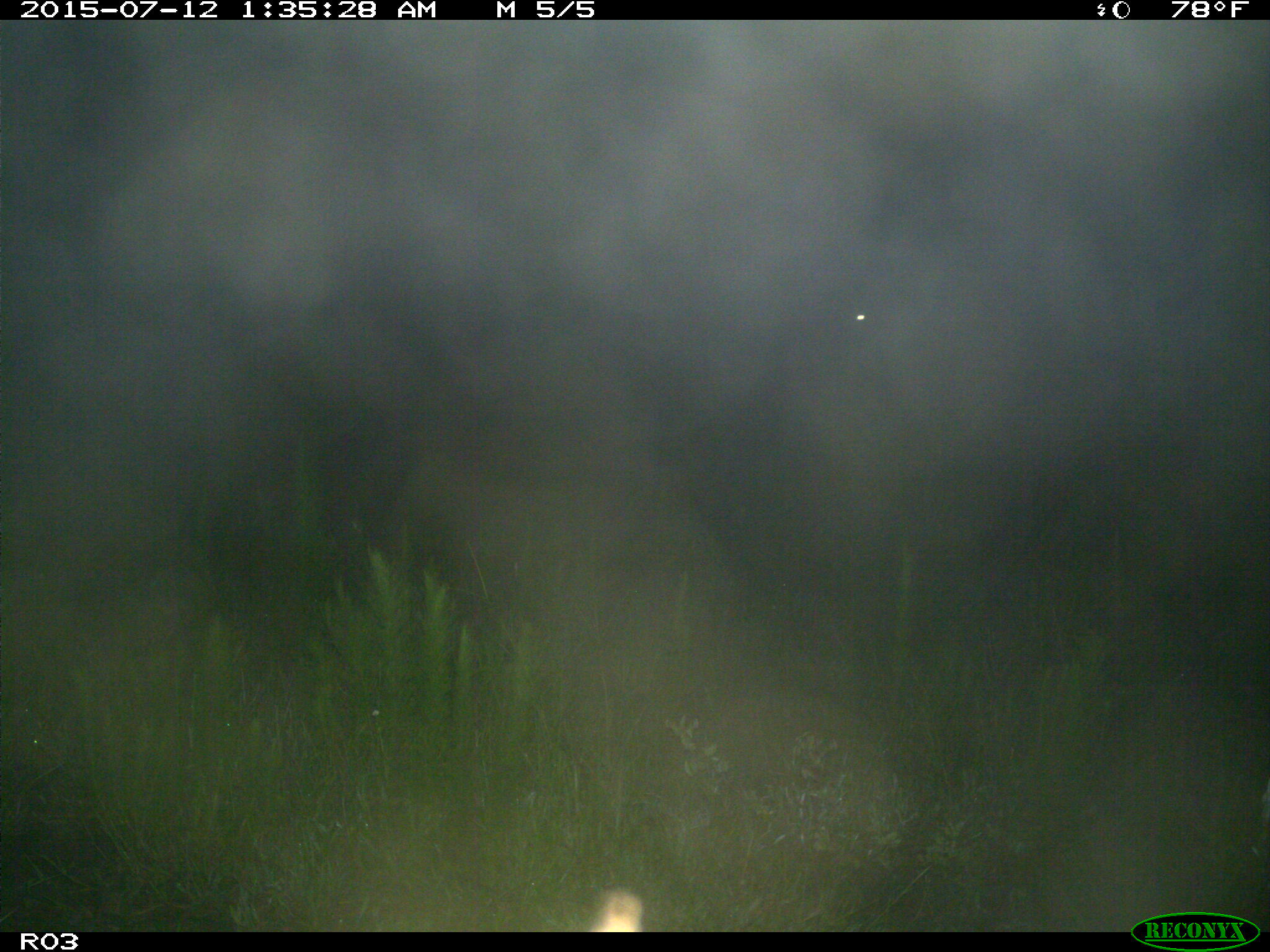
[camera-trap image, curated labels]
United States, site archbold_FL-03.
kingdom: Animalia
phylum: Chordata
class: Mammalia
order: Artiodactyla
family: Bovidae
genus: Bos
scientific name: Bos taurus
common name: domestic cow